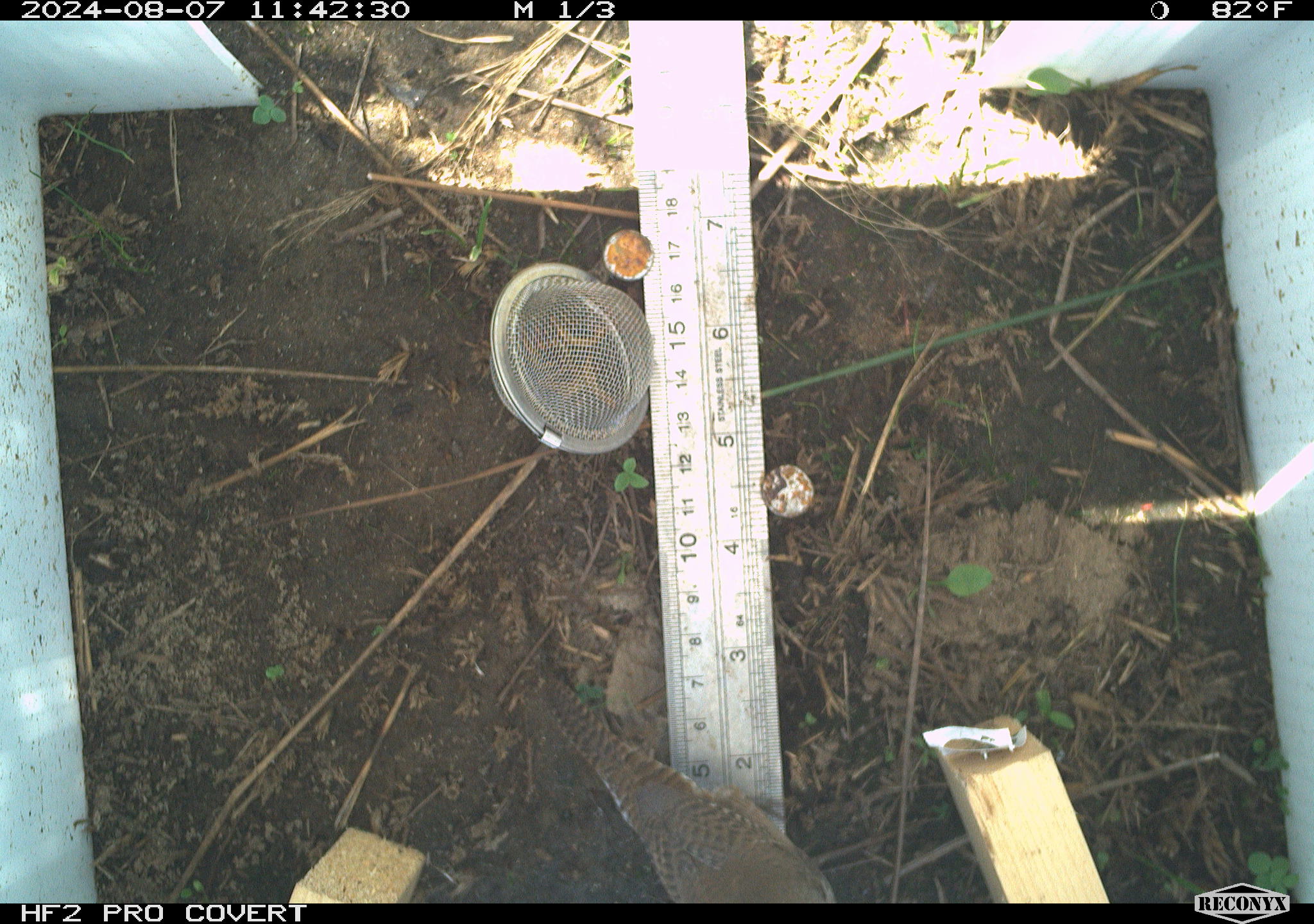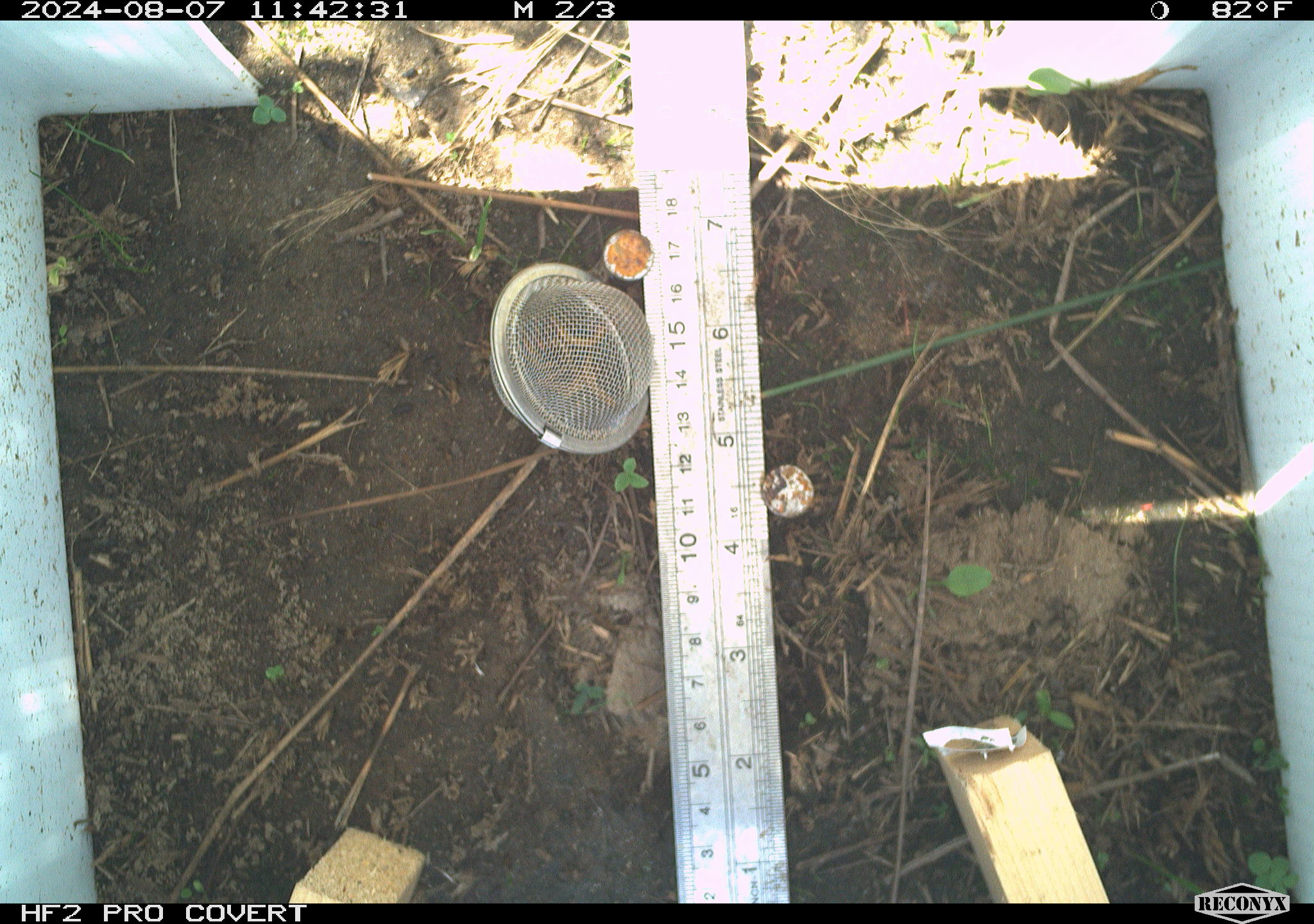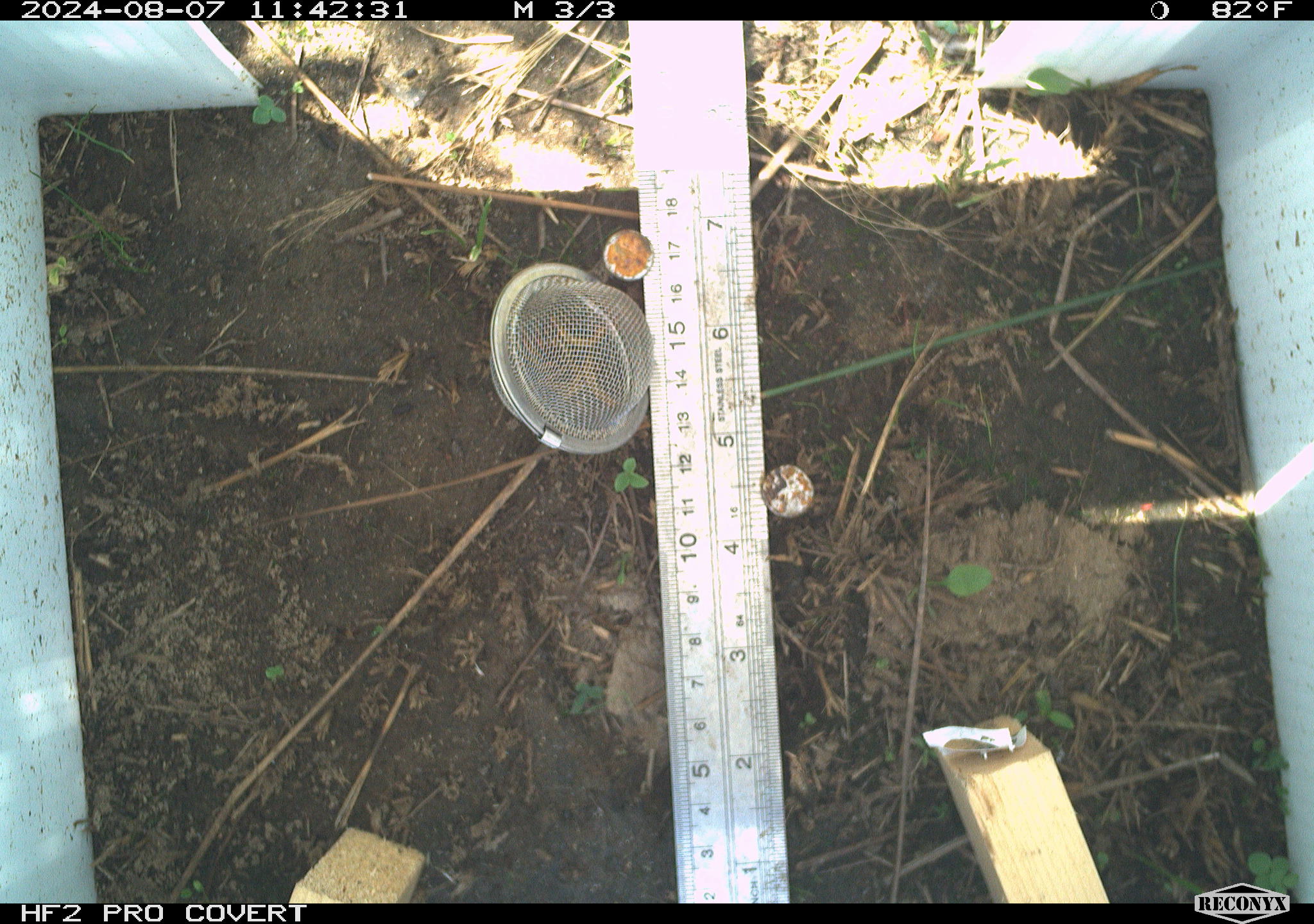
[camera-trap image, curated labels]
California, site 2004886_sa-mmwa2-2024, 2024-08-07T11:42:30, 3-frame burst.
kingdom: Animalia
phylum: Chordata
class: Aves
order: Passeriformes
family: Troglodytidae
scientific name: Troglodytidae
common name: wren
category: troglodytidae family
Troglodytidae family (wren) (Troglodytidae).